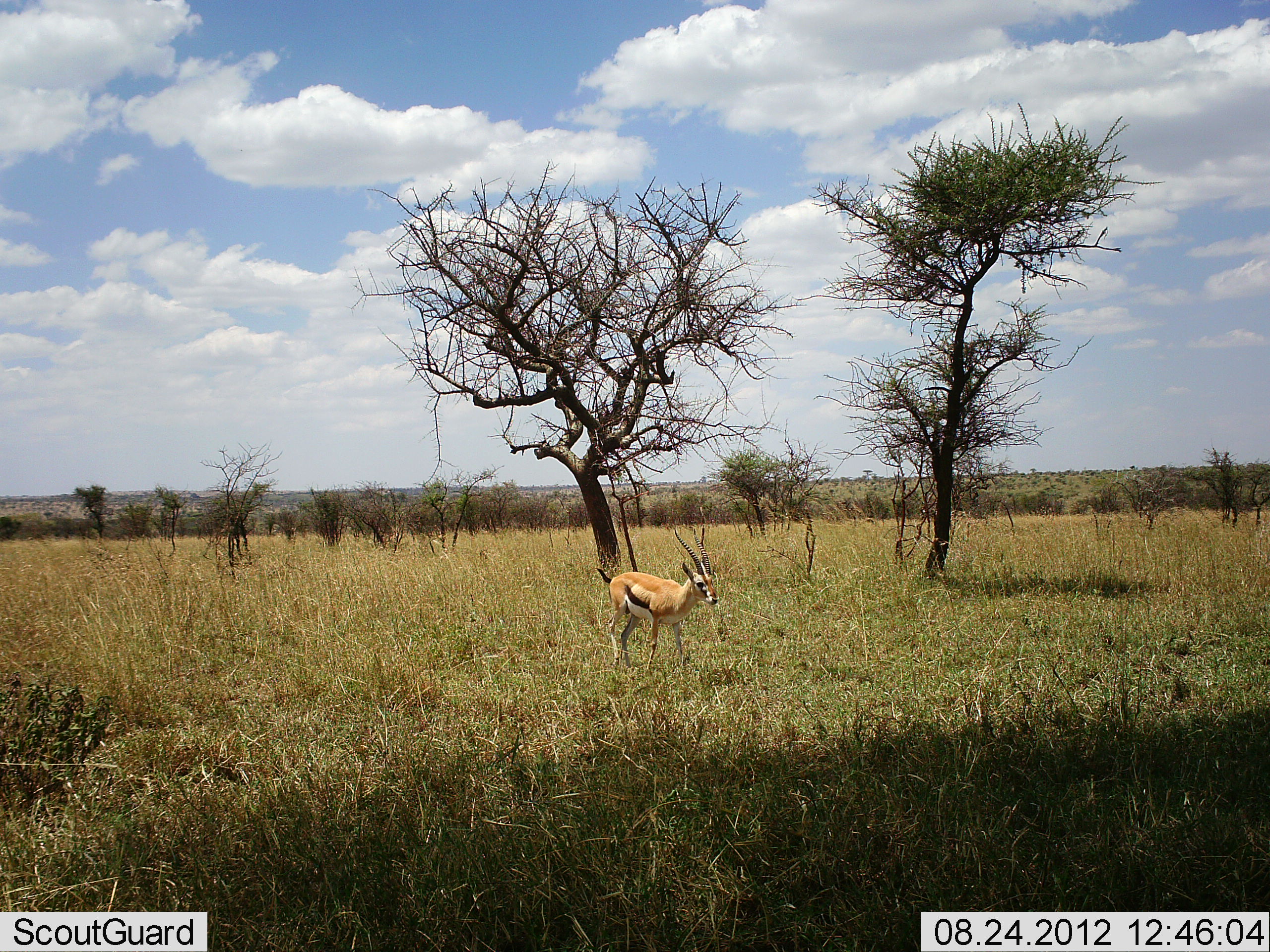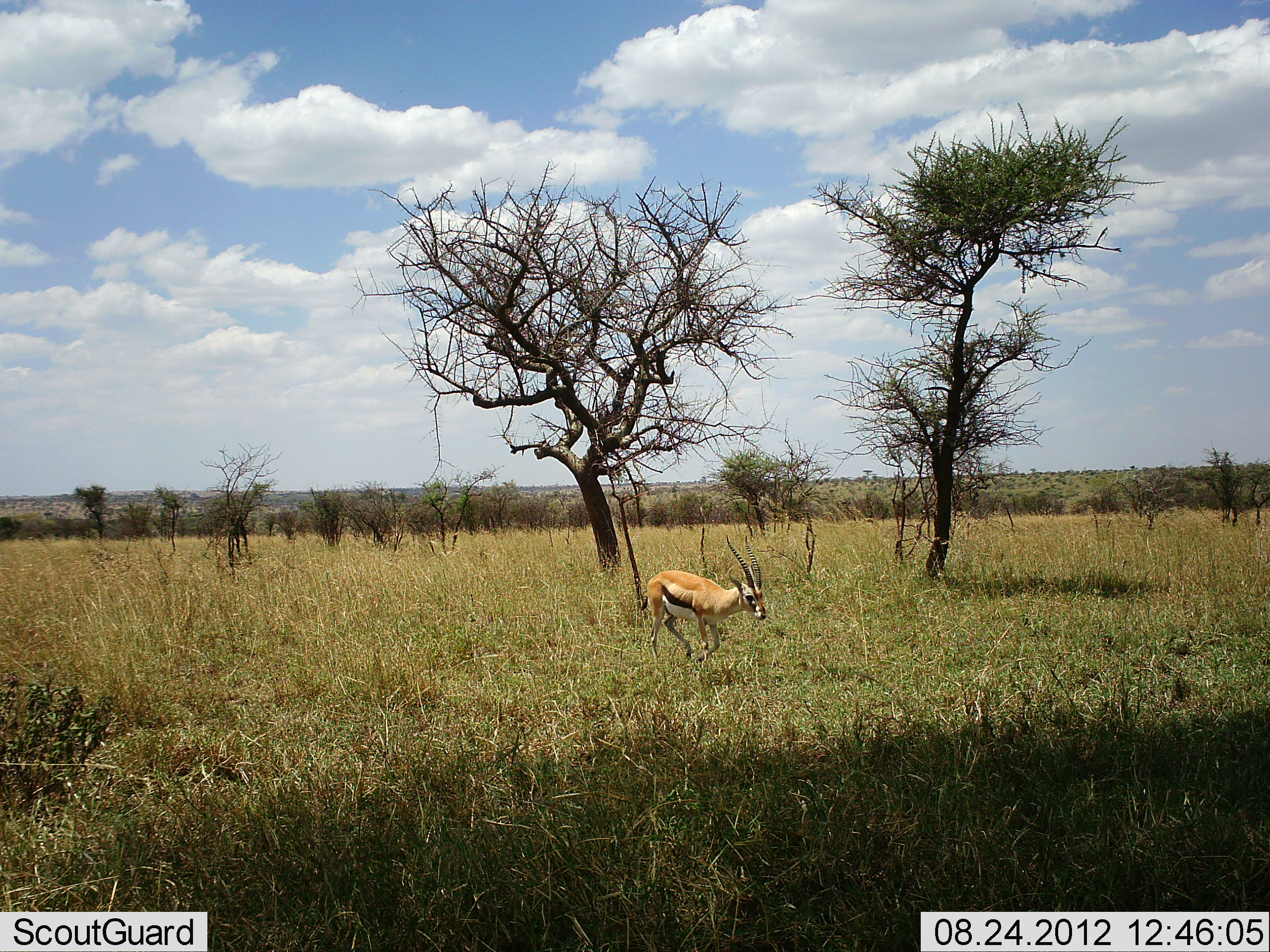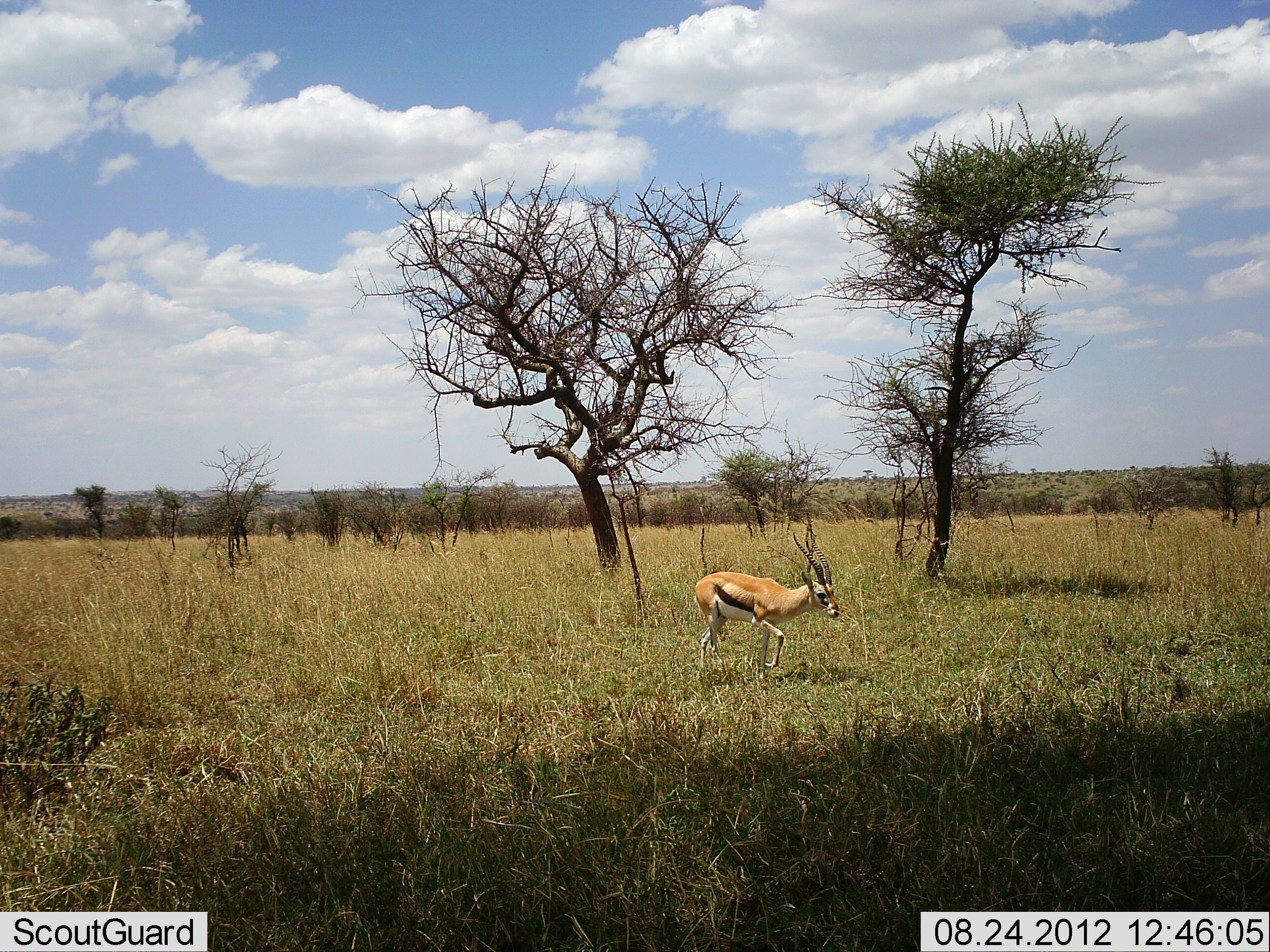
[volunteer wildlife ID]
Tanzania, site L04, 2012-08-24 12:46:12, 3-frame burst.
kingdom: Animalia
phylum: Chordata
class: Mammalia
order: Artiodactyla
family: Bovidae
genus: Eudorcas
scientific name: Eudorcas thomsonii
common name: thomson's gazelle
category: gazellethomsons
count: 1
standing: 0%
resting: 0%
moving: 100%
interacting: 0%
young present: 0%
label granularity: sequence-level